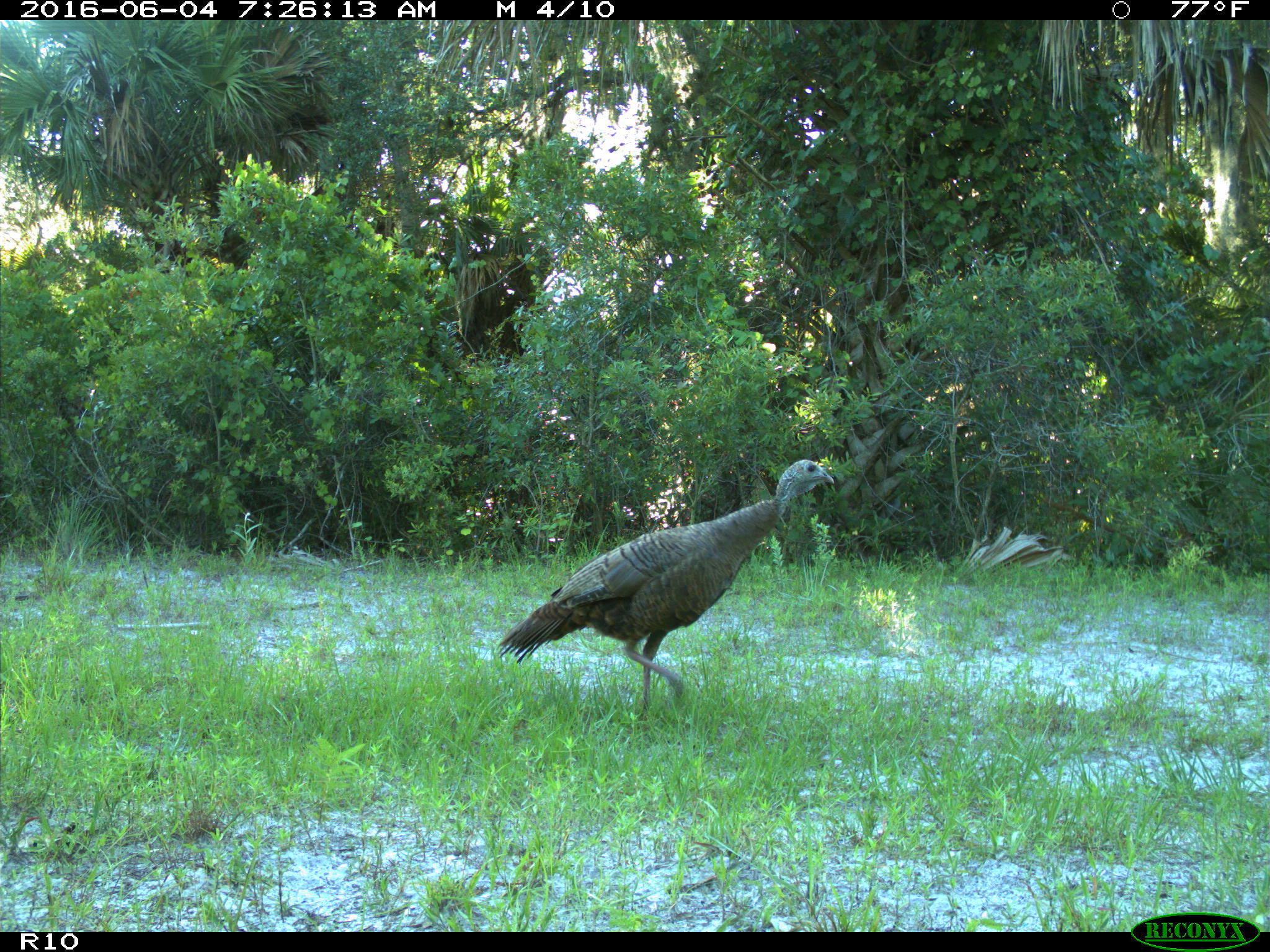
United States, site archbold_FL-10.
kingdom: Animalia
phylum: Chordata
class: Aves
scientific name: Aves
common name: birds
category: unidentified bird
Unidentified bird (birds) (Aves).